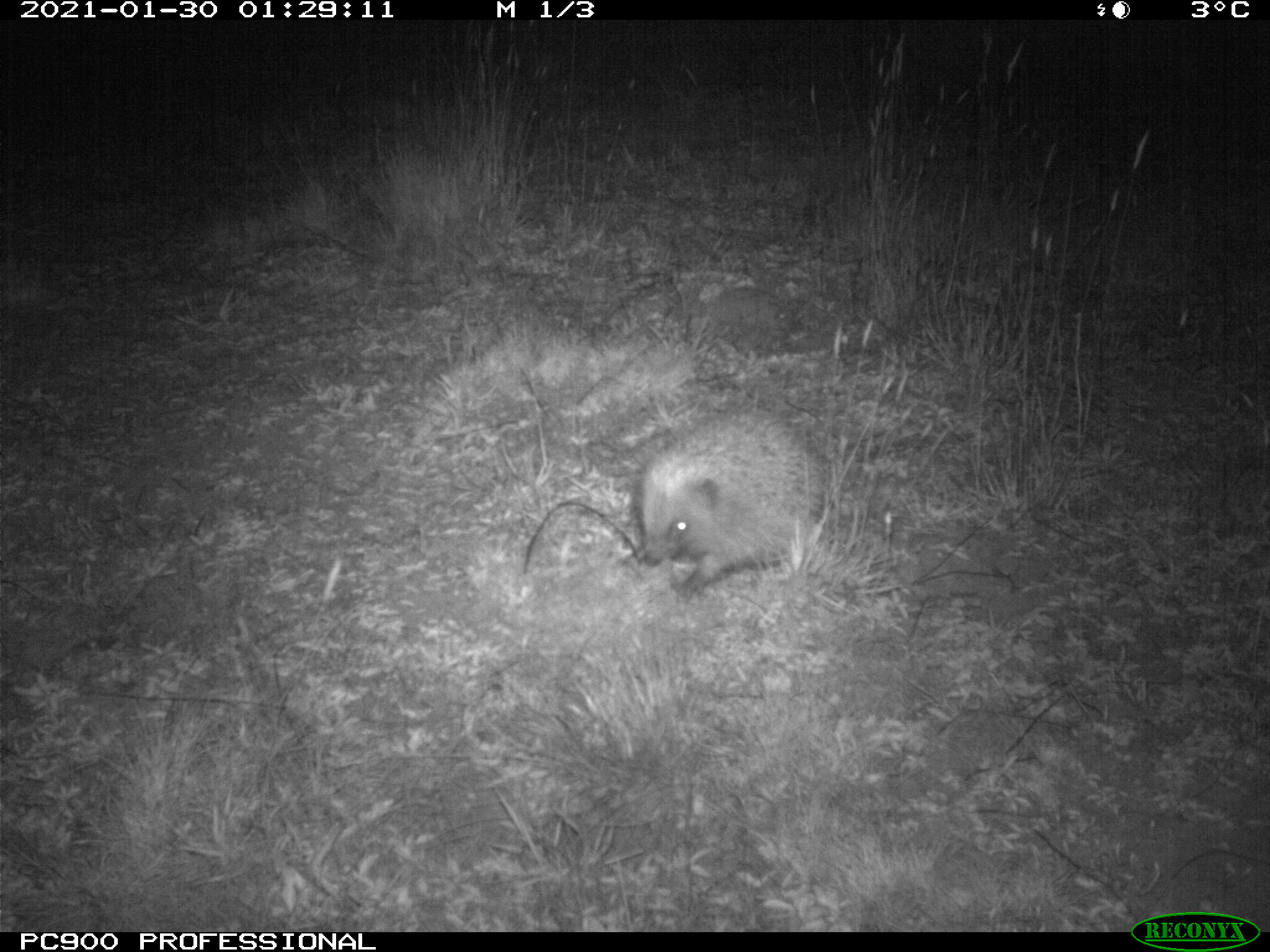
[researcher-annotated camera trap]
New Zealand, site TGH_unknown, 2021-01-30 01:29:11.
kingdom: Animalia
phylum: Chordata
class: Mammalia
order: Eulipotyphla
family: Erinaceidae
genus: Erinaceus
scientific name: Erinaceus europaeus europaeus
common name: european hedgehog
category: hedgehog